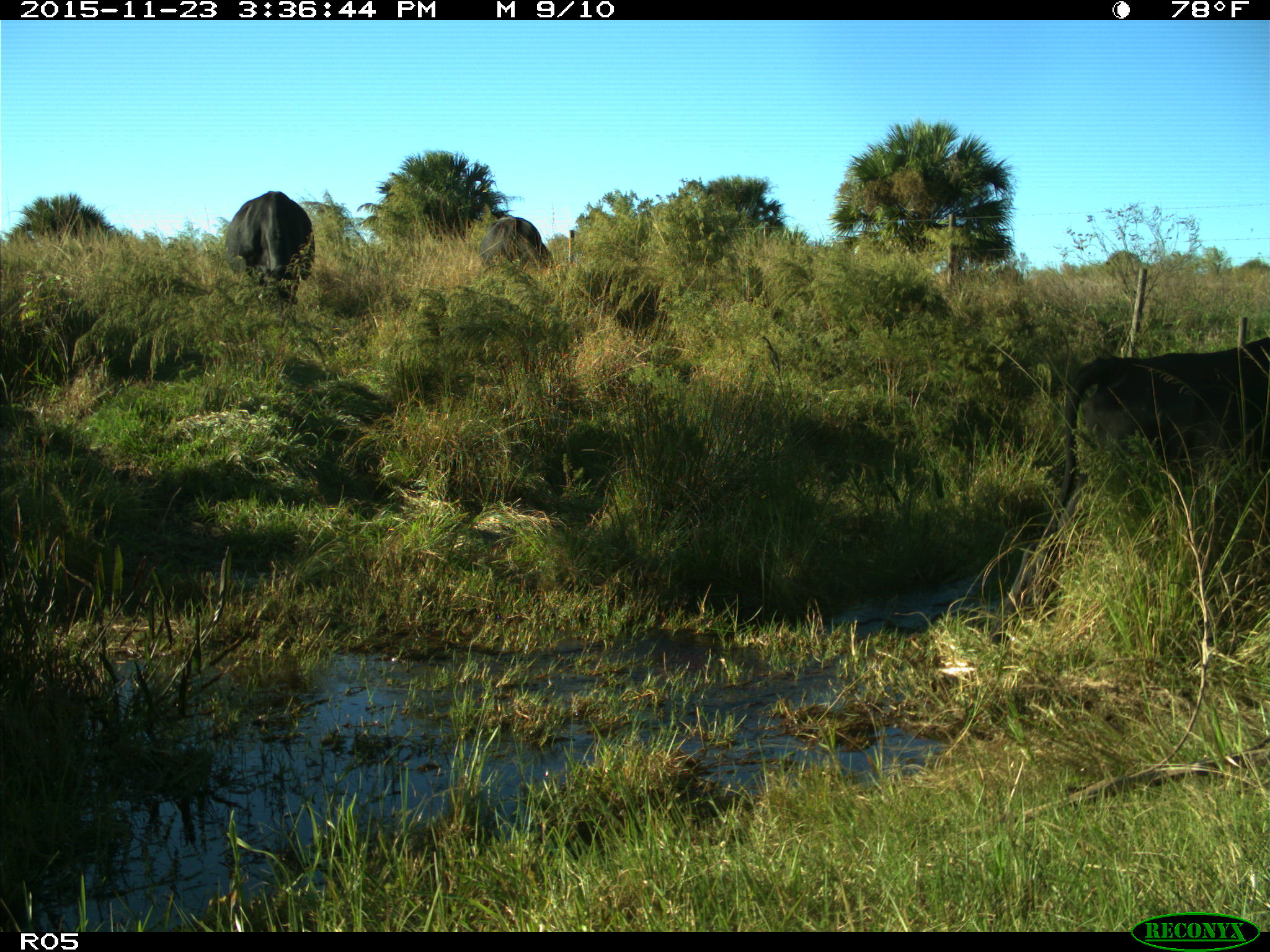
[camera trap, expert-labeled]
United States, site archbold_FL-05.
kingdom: Animalia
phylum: Chordata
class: Mammalia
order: Artiodactyla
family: Bovidae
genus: Bos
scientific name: Bos taurus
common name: domestic cow